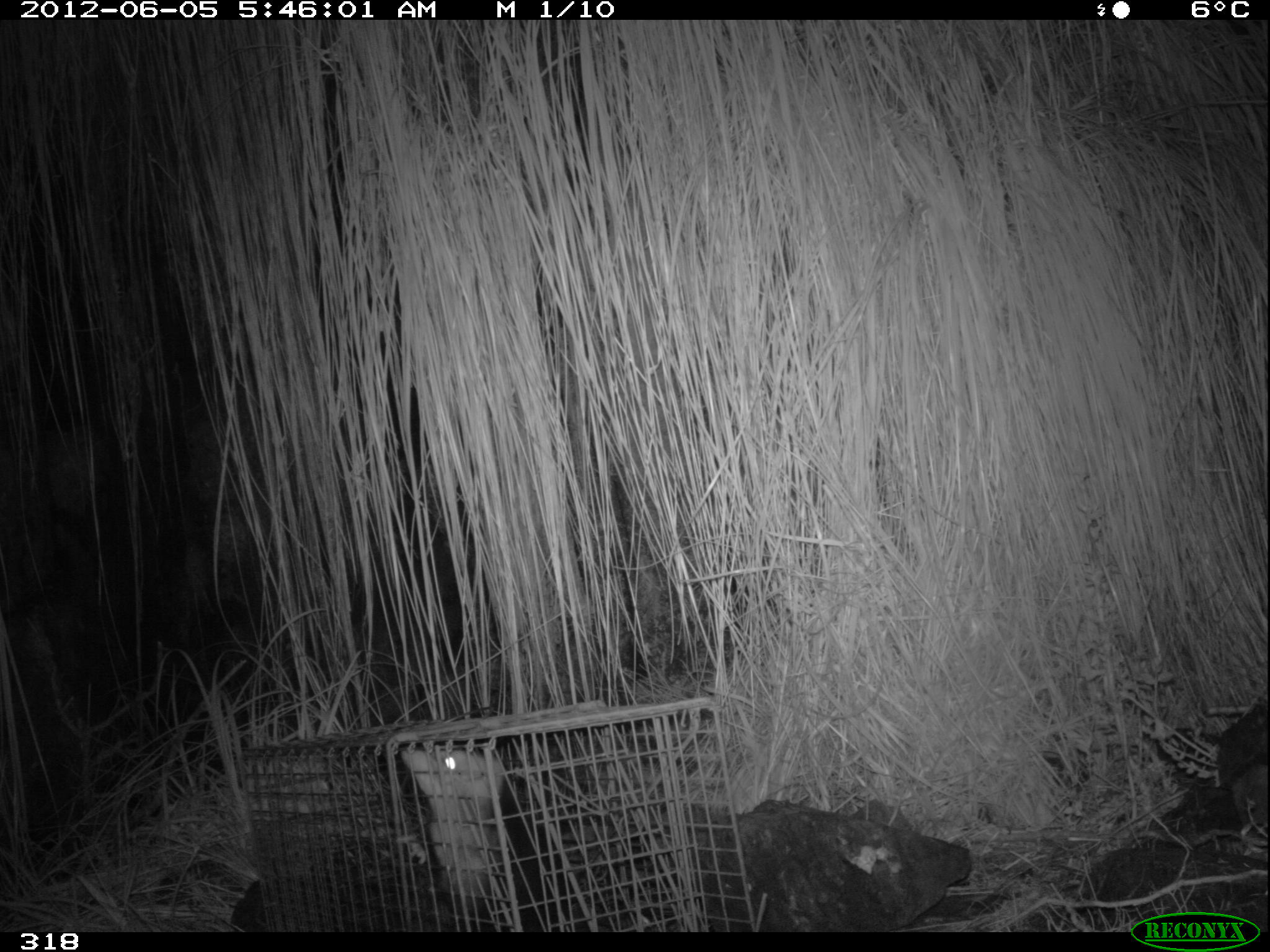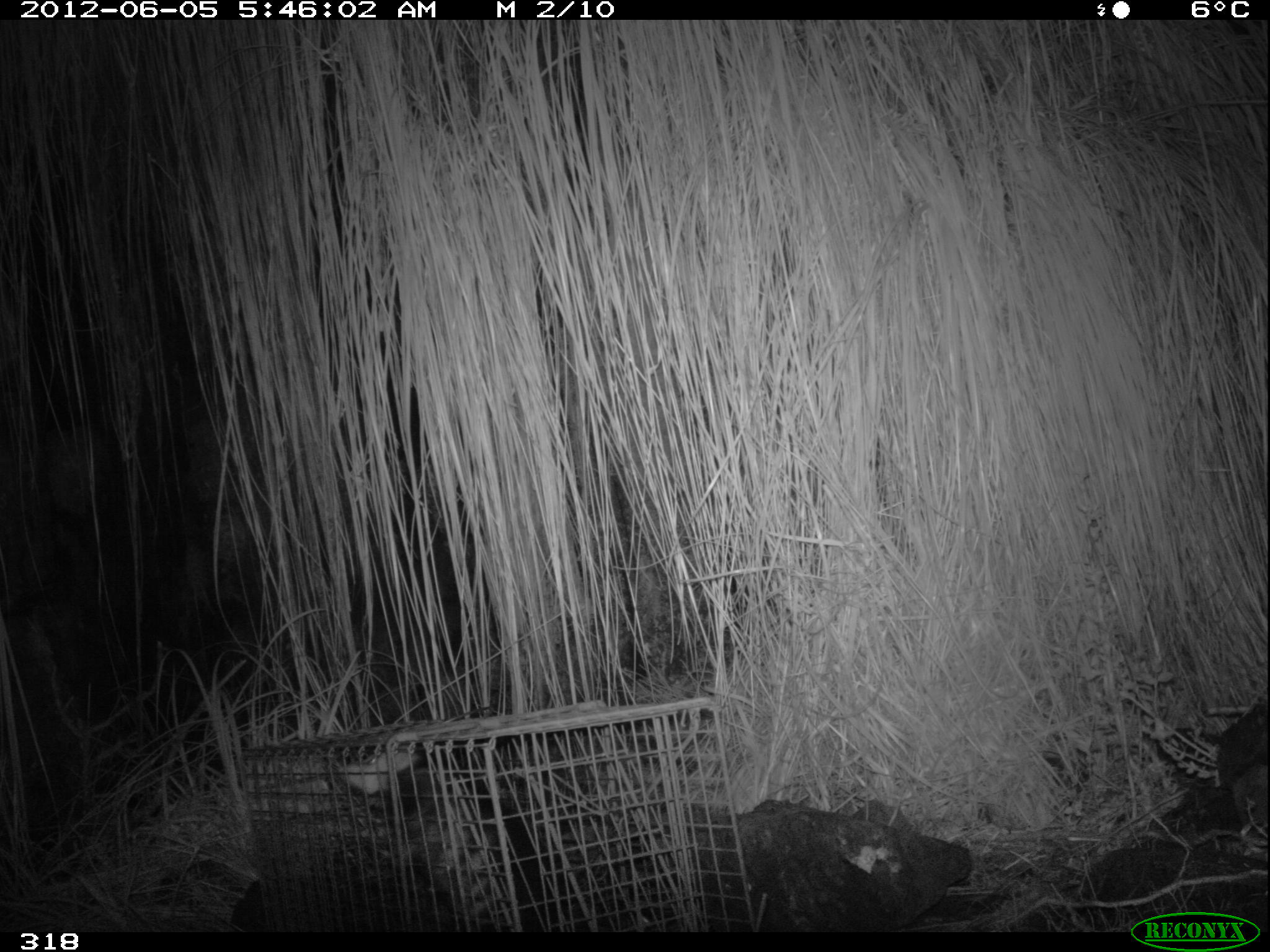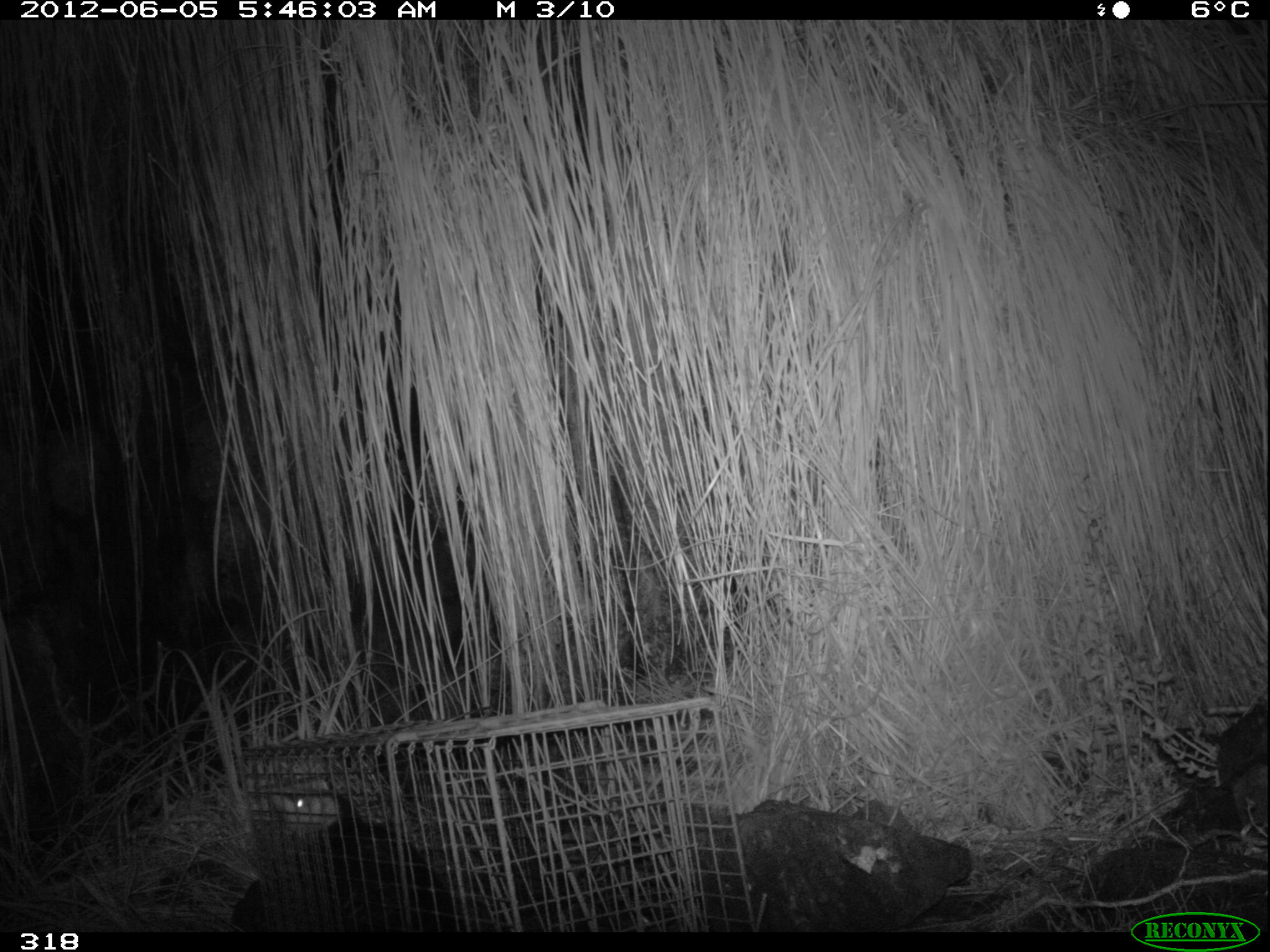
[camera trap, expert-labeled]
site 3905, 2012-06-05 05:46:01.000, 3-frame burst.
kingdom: Animalia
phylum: Chordata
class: Mammalia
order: Didelphimorphia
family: Didelphidae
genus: Didelphis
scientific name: Didelphis pernigra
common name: andean white-eared opossum